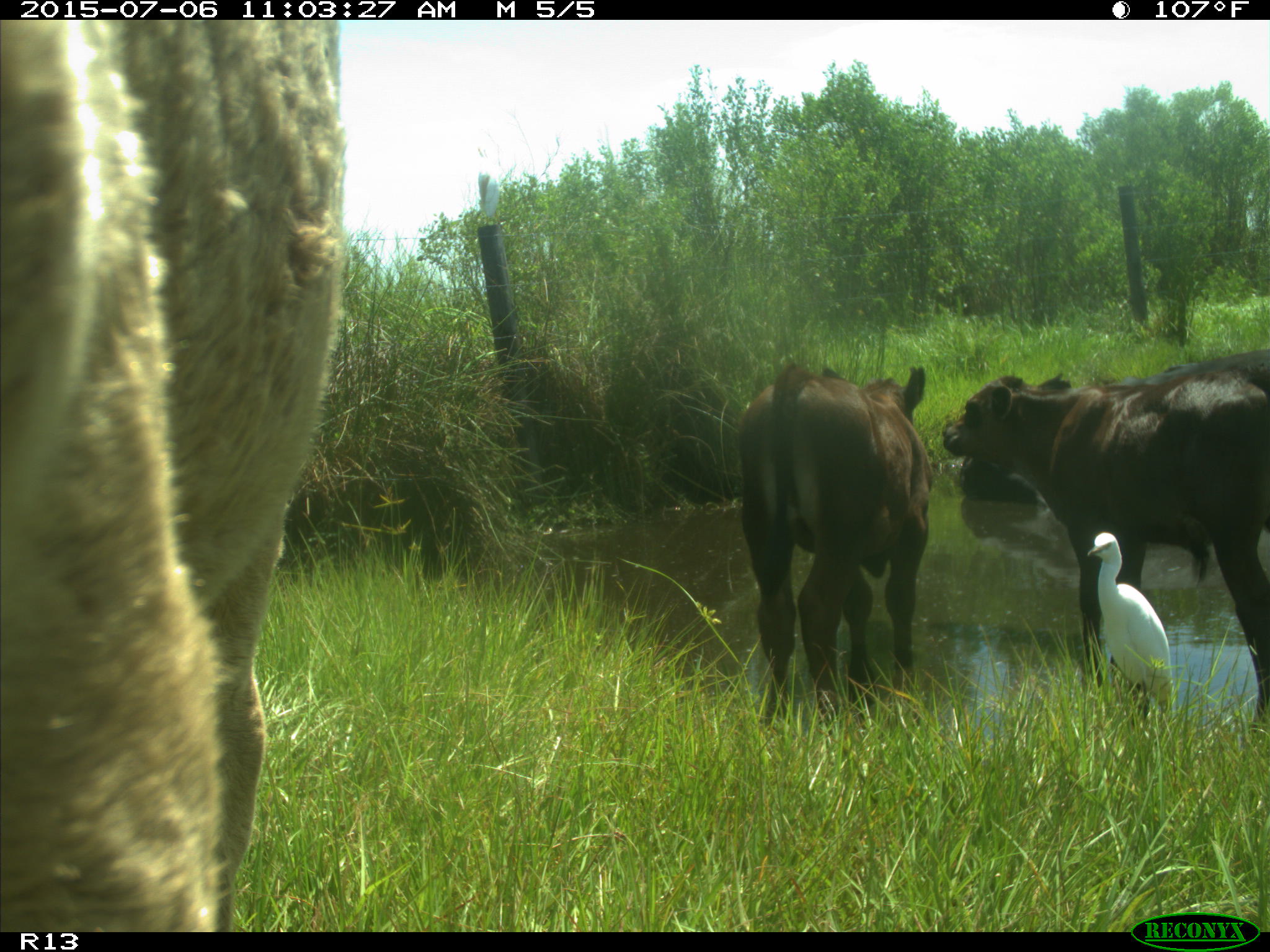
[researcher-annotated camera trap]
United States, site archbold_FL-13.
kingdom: Animalia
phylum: Chordata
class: Mammalia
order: Artiodactyla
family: Bovidae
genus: Bos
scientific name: Bos taurus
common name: domestic cow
Bos taurus (domestic cow).